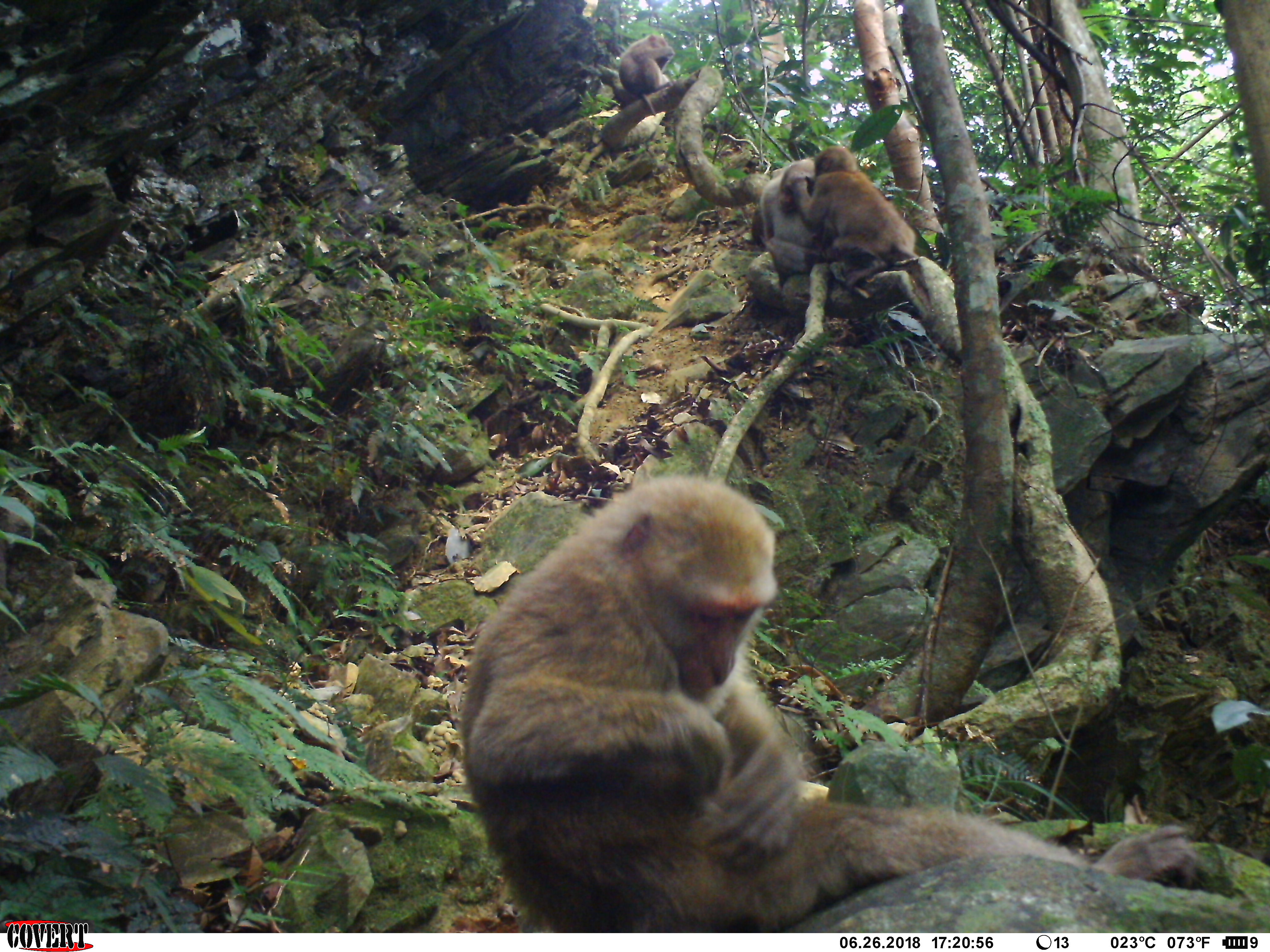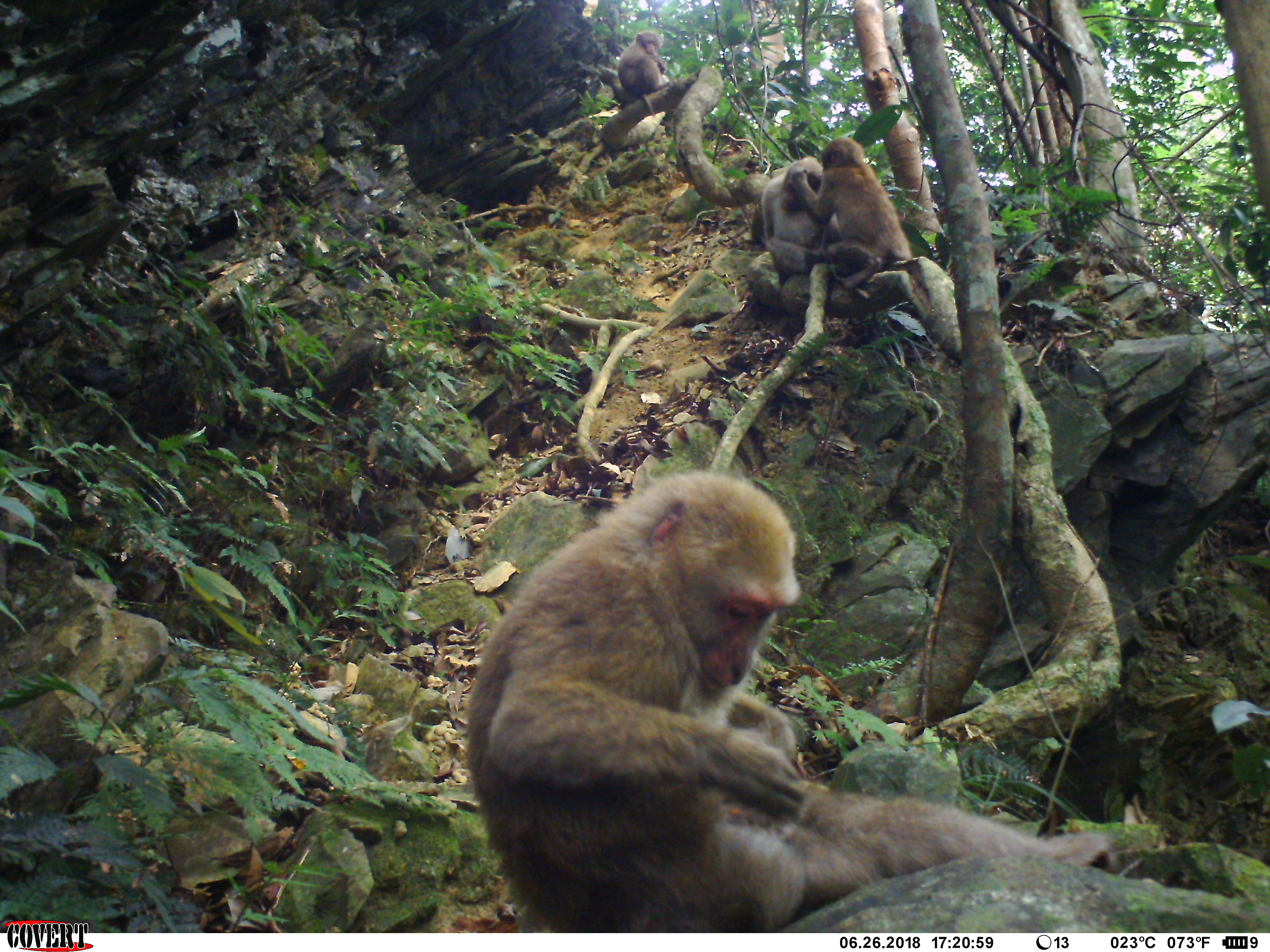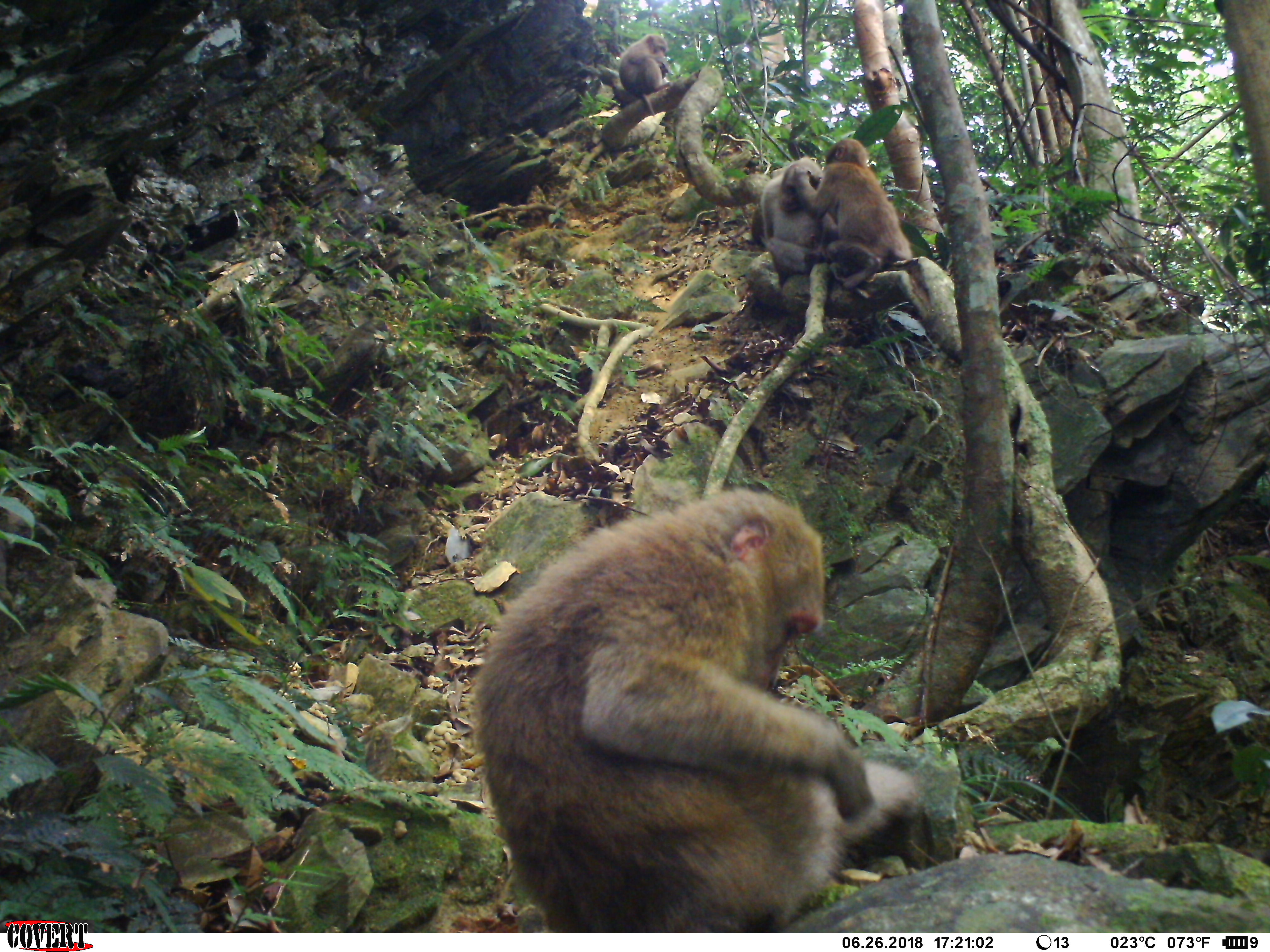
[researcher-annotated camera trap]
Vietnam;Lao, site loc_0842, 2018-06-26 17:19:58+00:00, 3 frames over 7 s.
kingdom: Animalia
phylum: Chordata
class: Mammalia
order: Primates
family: Cercopithecidae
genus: Macaca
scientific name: Macaca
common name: macaques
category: assam or rhesus macaque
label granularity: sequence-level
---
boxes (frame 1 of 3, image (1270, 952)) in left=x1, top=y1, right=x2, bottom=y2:
assam or rhesus macaque: left=457, top=474, right=1200, bottom=932; left=786, top=145, right=919, bottom=290; left=758, top=158, right=829, bottom=273; left=618, top=34, right=673, bottom=117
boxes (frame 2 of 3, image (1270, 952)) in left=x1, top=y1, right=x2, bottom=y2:
assam or rhesus macaque: left=457, top=469, right=1118, bottom=932; left=786, top=136, right=913, bottom=290; left=759, top=155, right=829, bottom=273; left=618, top=30, right=673, bottom=117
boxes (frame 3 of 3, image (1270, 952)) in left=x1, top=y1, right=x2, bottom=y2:
assam or rhesus macaque: left=466, top=482, right=926, bottom=932; left=791, top=138, right=914, bottom=290; left=758, top=155, right=829, bottom=273; left=618, top=33, right=673, bottom=117